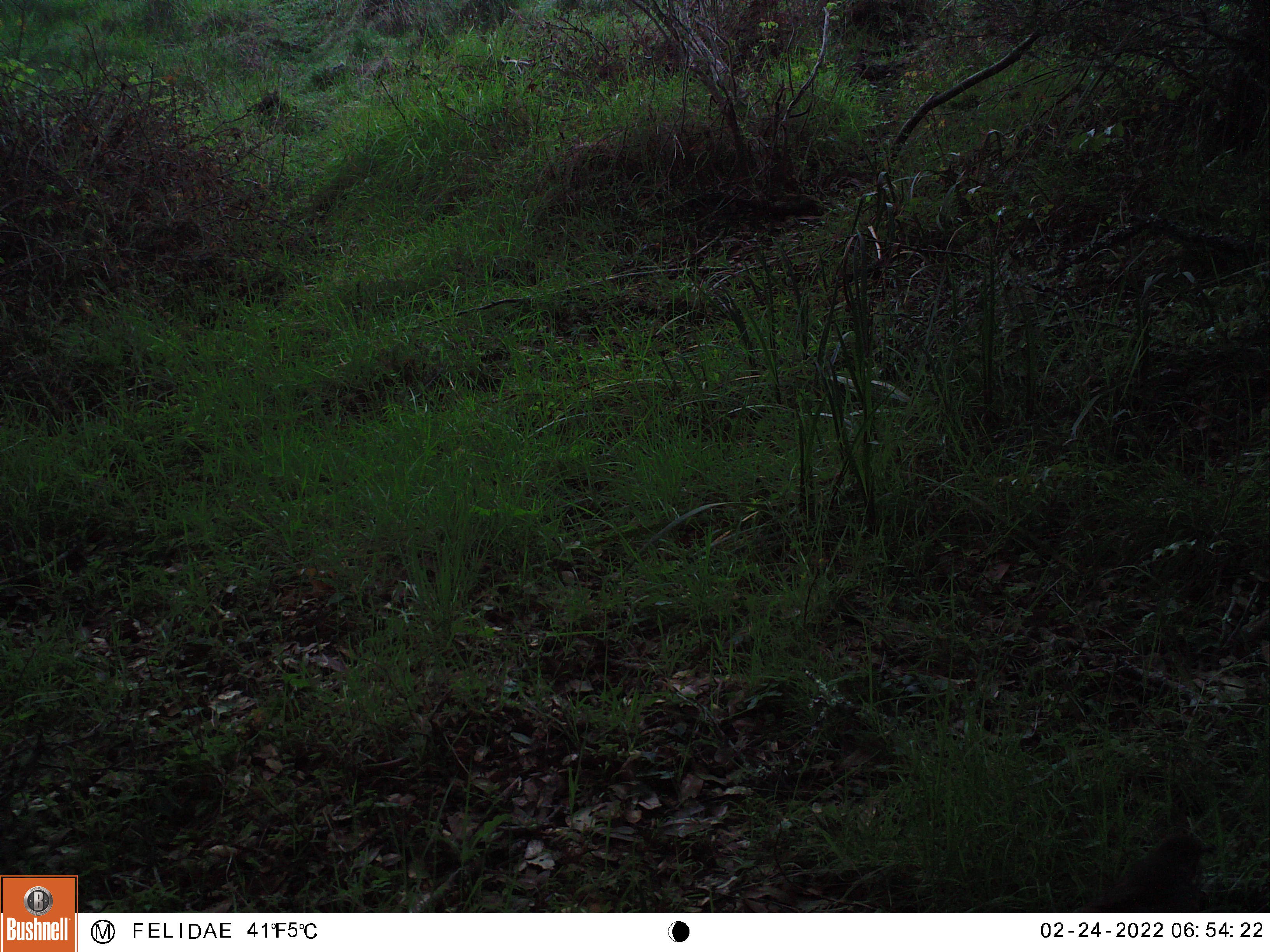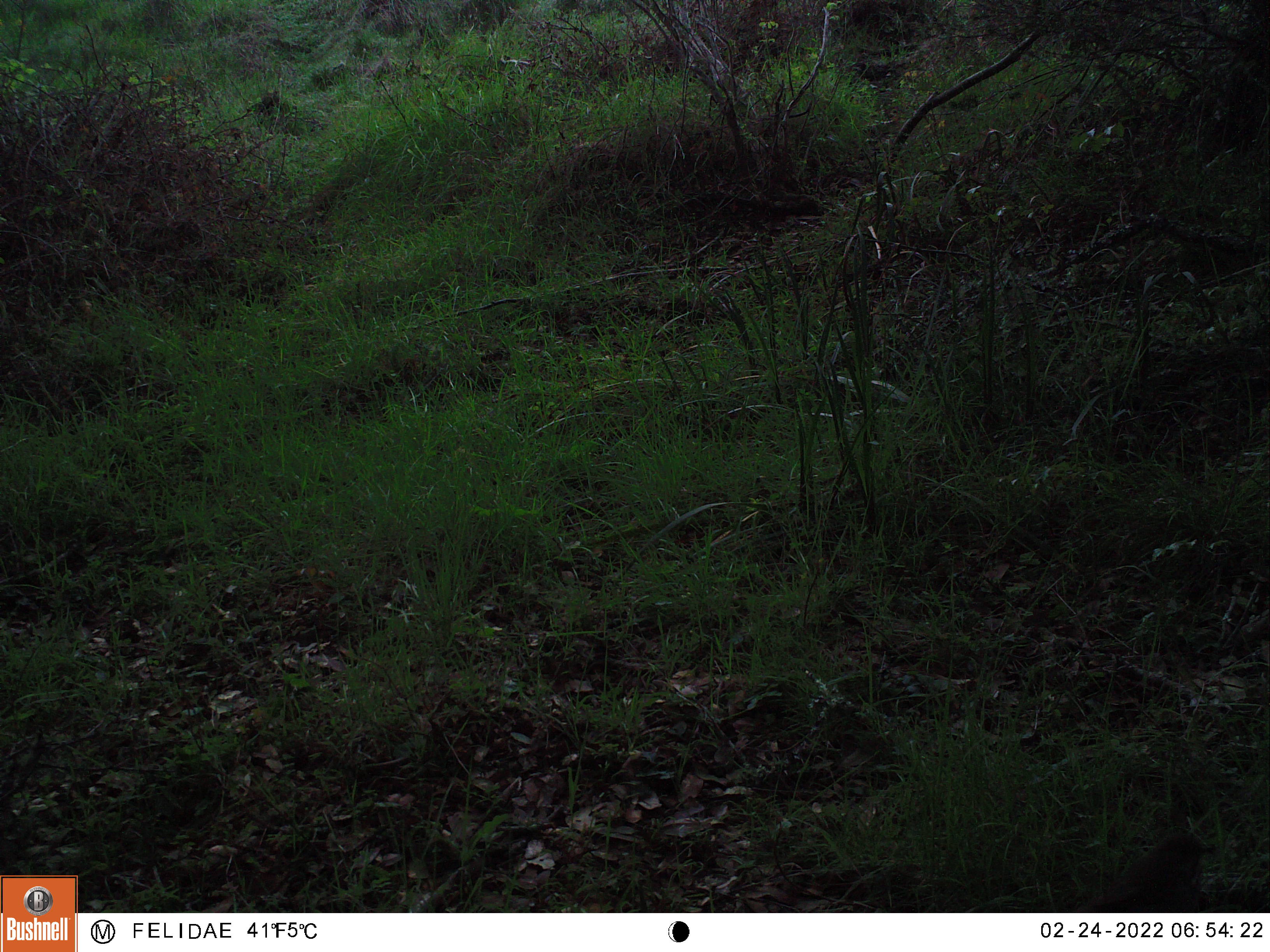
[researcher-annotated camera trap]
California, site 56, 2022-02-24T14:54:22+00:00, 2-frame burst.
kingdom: Animalia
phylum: Chordata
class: Aves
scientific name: Aves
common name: bird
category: unknown bird